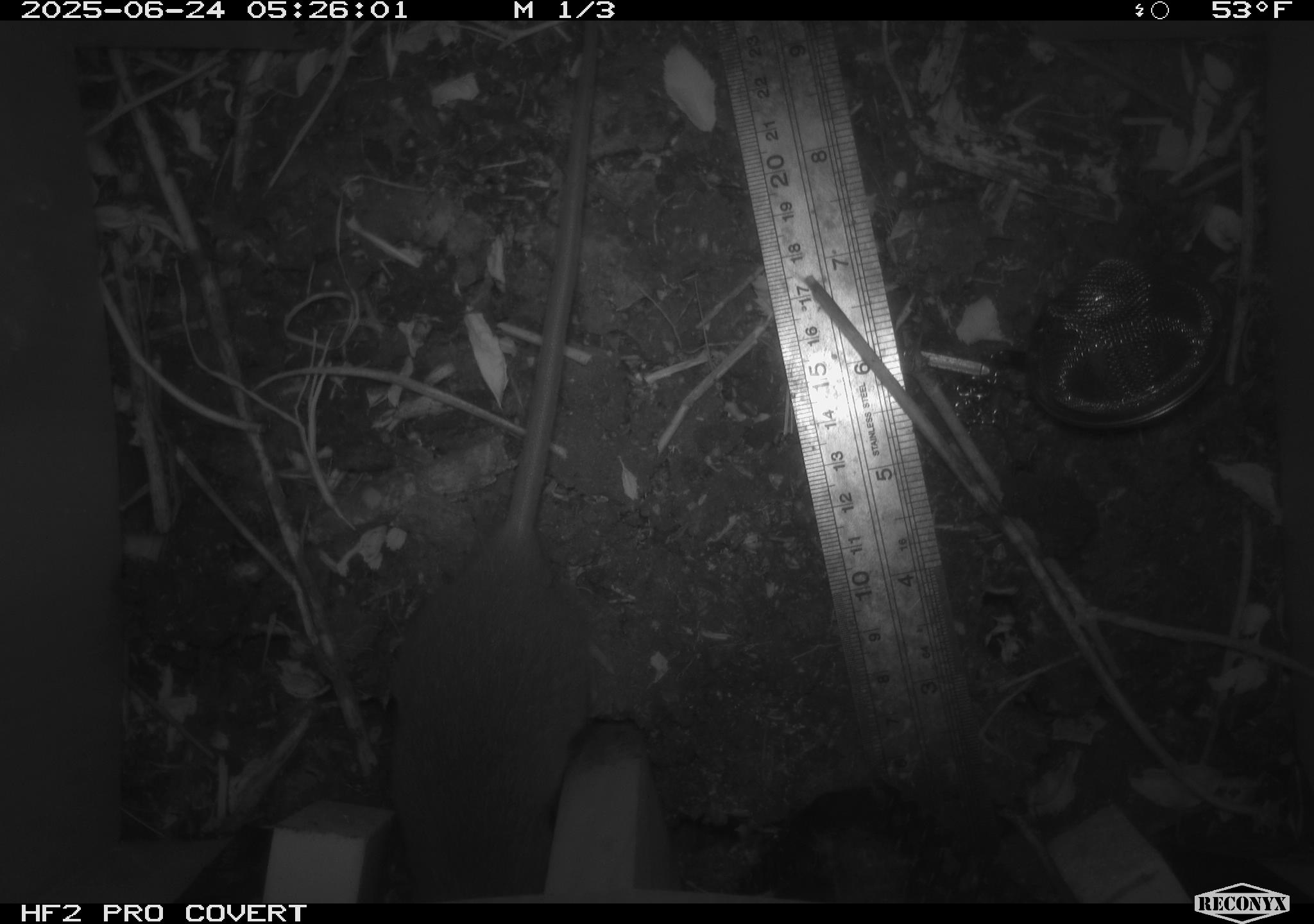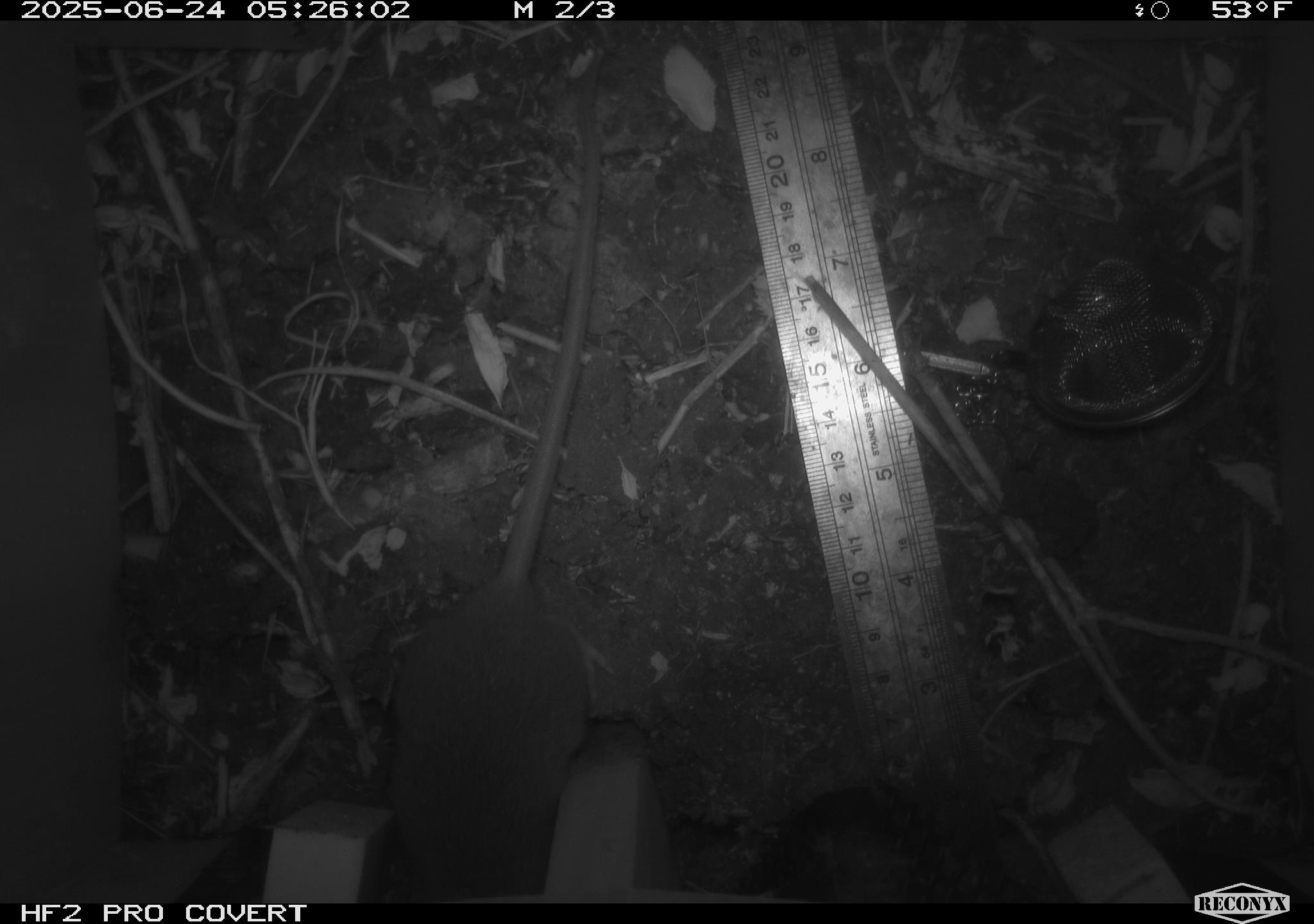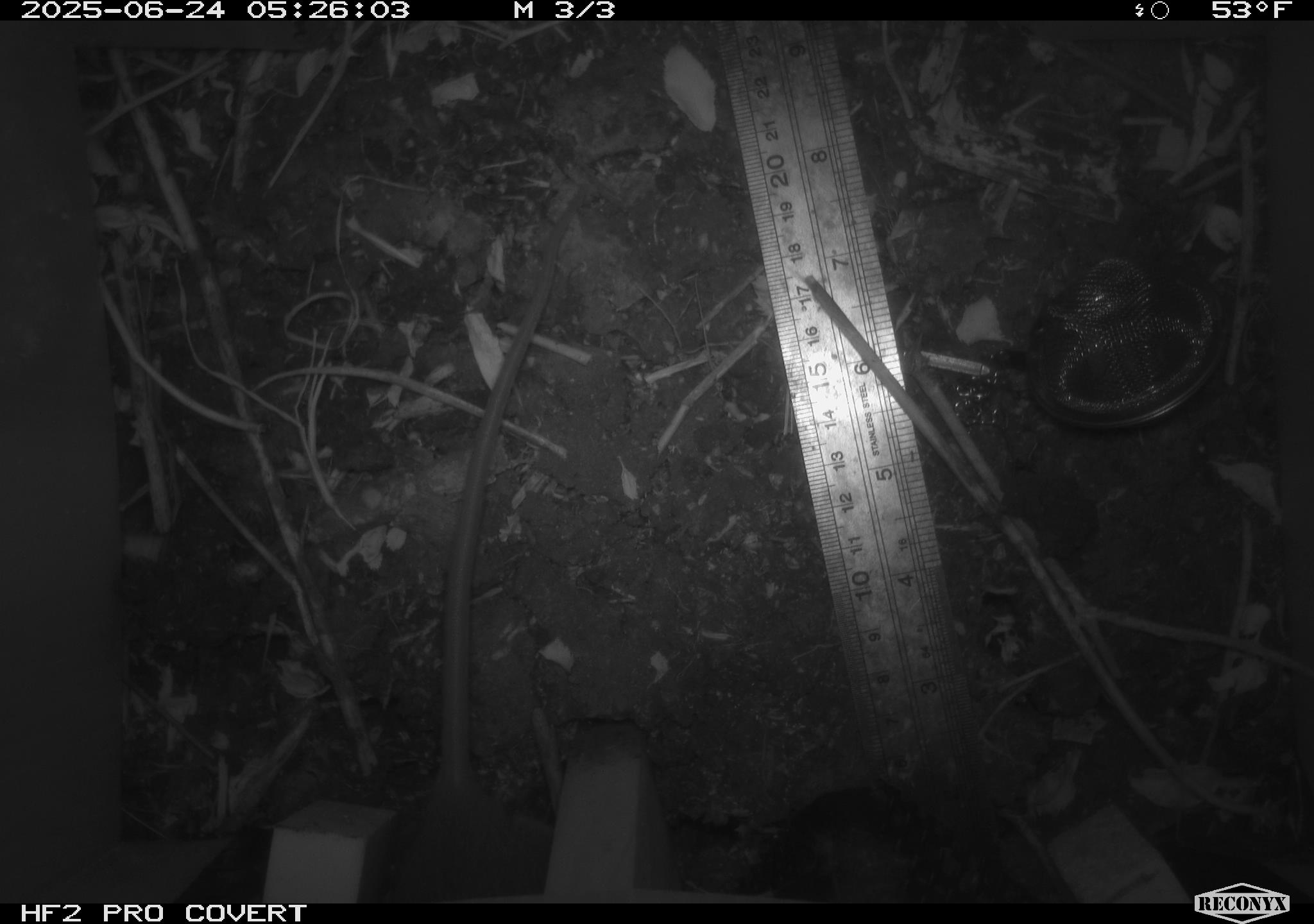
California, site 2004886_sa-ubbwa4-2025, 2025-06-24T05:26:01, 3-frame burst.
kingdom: Animalia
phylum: Chordata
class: Mammalia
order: Rodentia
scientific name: Rodentia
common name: rodent